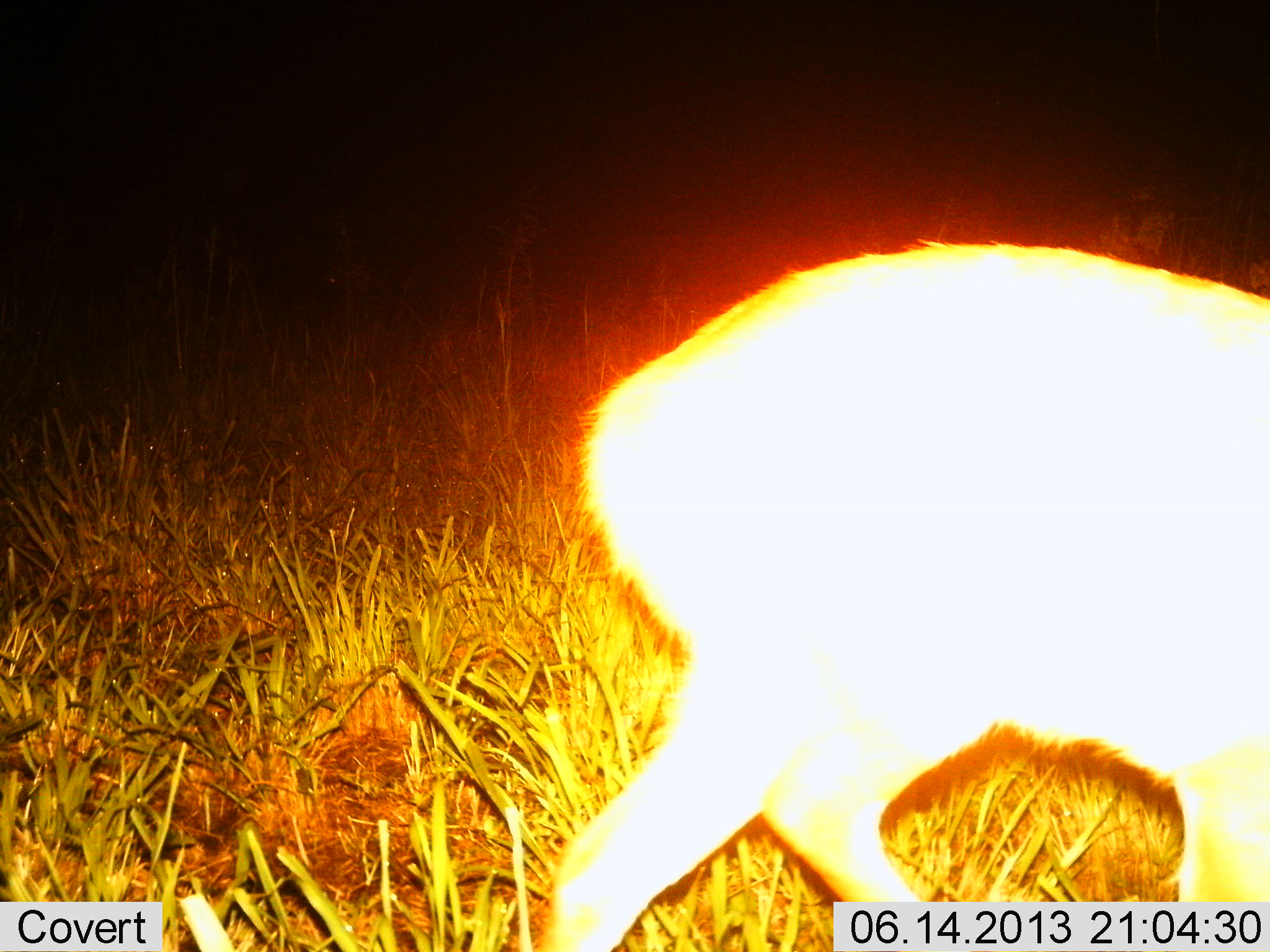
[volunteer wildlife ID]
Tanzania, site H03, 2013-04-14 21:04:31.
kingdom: Animalia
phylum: Chordata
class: Mammalia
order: Artiodactyla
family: Bovidae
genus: Redunca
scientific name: Redunca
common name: reedbuck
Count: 1.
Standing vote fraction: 29%.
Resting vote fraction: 0%.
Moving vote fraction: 86%.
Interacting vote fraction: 0%.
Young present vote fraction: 0%.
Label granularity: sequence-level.